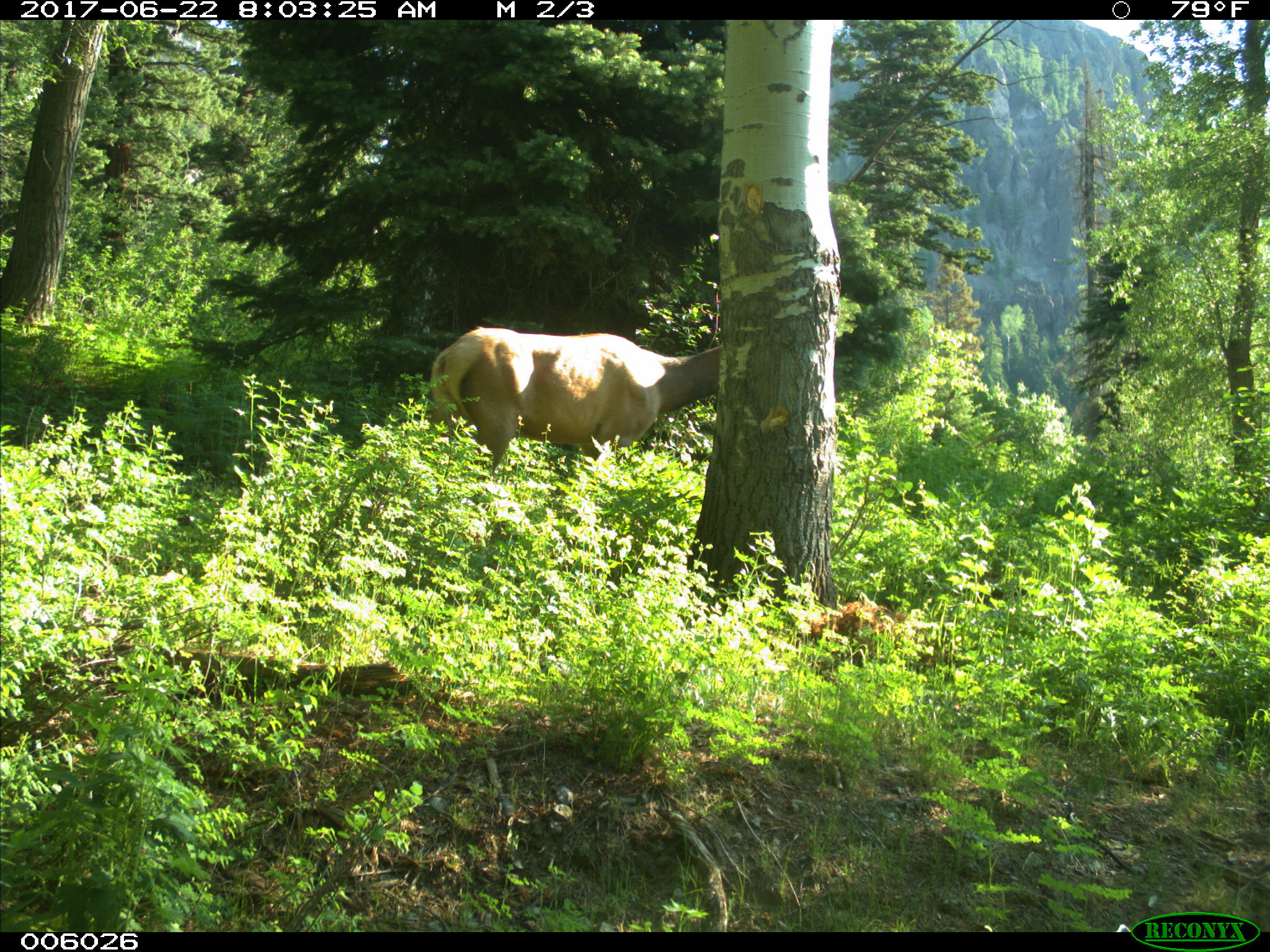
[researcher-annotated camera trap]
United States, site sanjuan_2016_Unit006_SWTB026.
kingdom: Animalia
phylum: Chordata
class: Mammalia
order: Artiodactyla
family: Cervidae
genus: Cervus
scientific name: Cervus elaphus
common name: red deer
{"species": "Cervus elaphus (red deer)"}